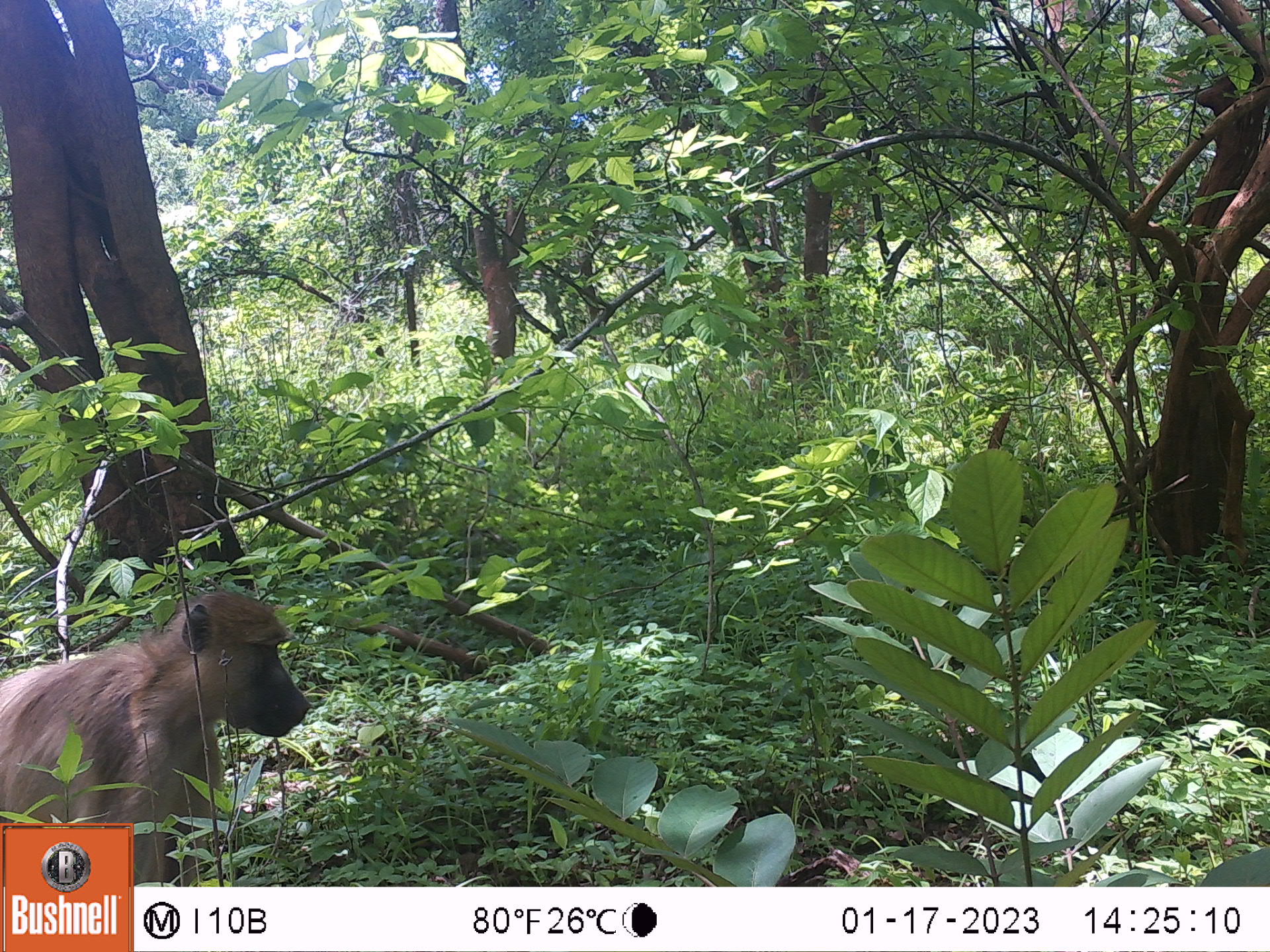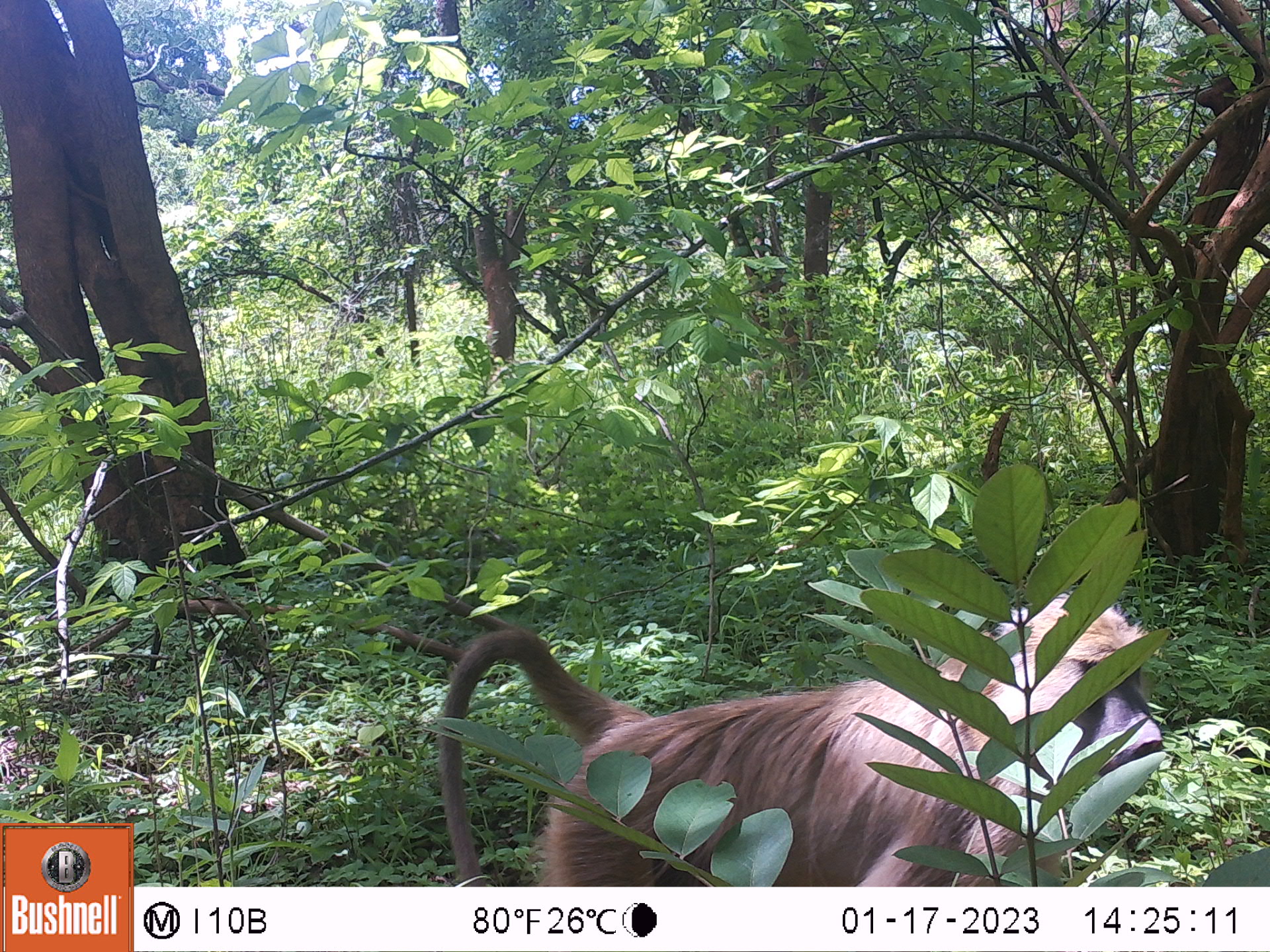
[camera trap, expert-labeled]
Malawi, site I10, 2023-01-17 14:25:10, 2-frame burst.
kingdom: Animalia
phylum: Chordata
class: Mammalia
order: Primates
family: Cercopithecidae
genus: Papio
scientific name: Papio cynocephalus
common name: yellow baboon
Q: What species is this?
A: Yellow baboon (Papio cynocephalus).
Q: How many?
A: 1.